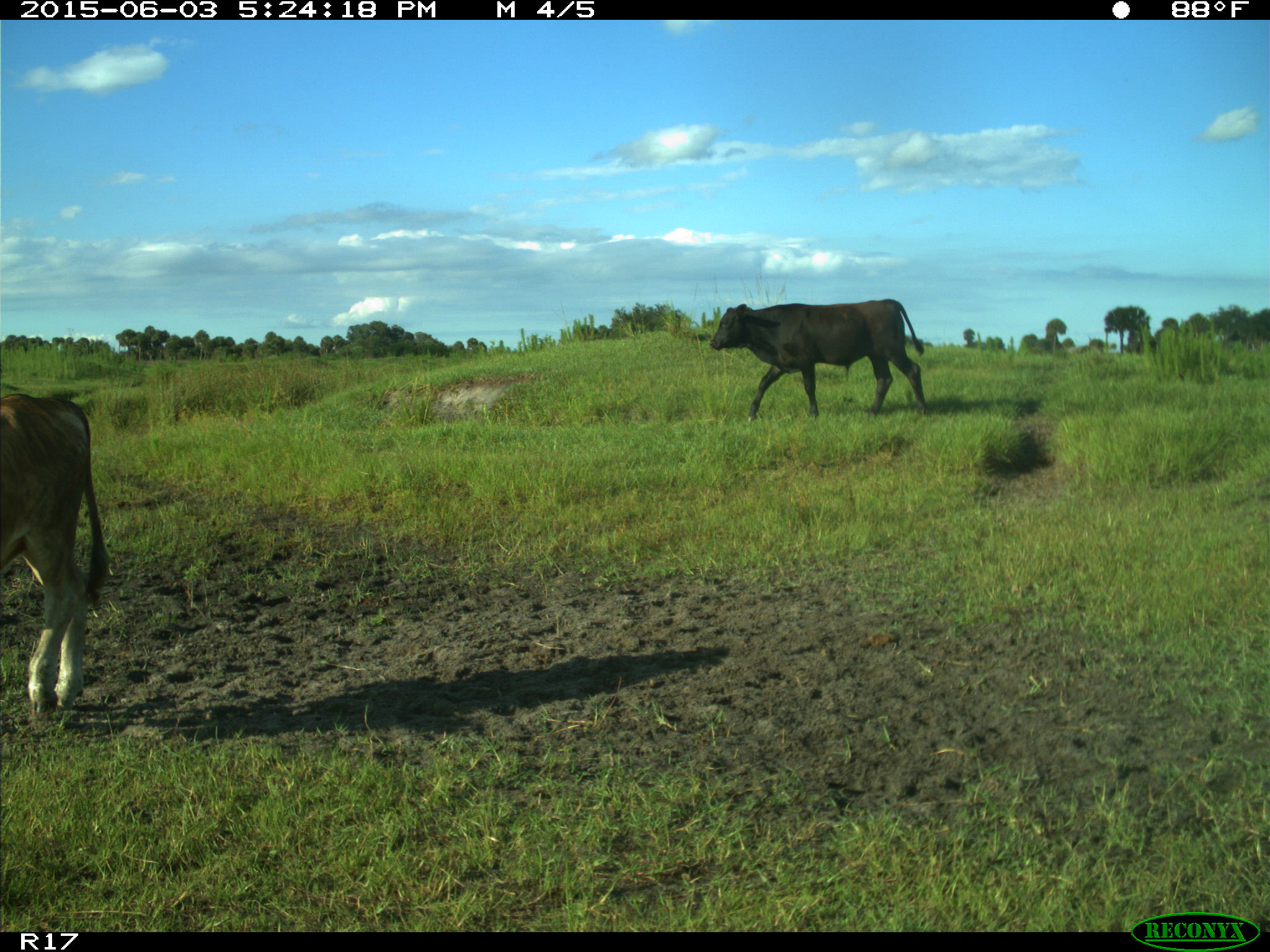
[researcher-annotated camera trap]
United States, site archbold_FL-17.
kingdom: Animalia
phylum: Chordata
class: Mammalia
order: Artiodactyla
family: Bovidae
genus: Bos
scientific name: Bos taurus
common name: domestic cow